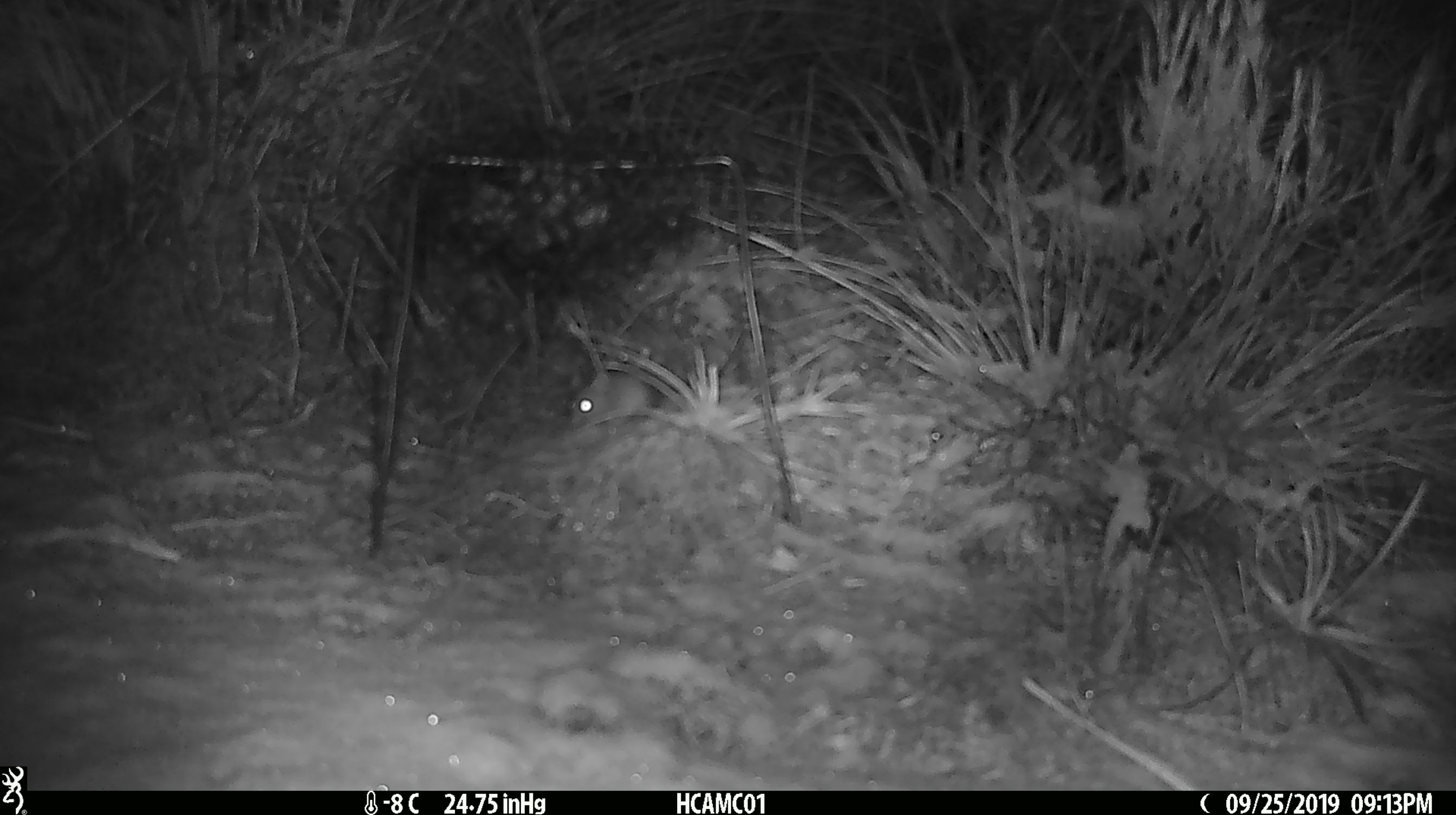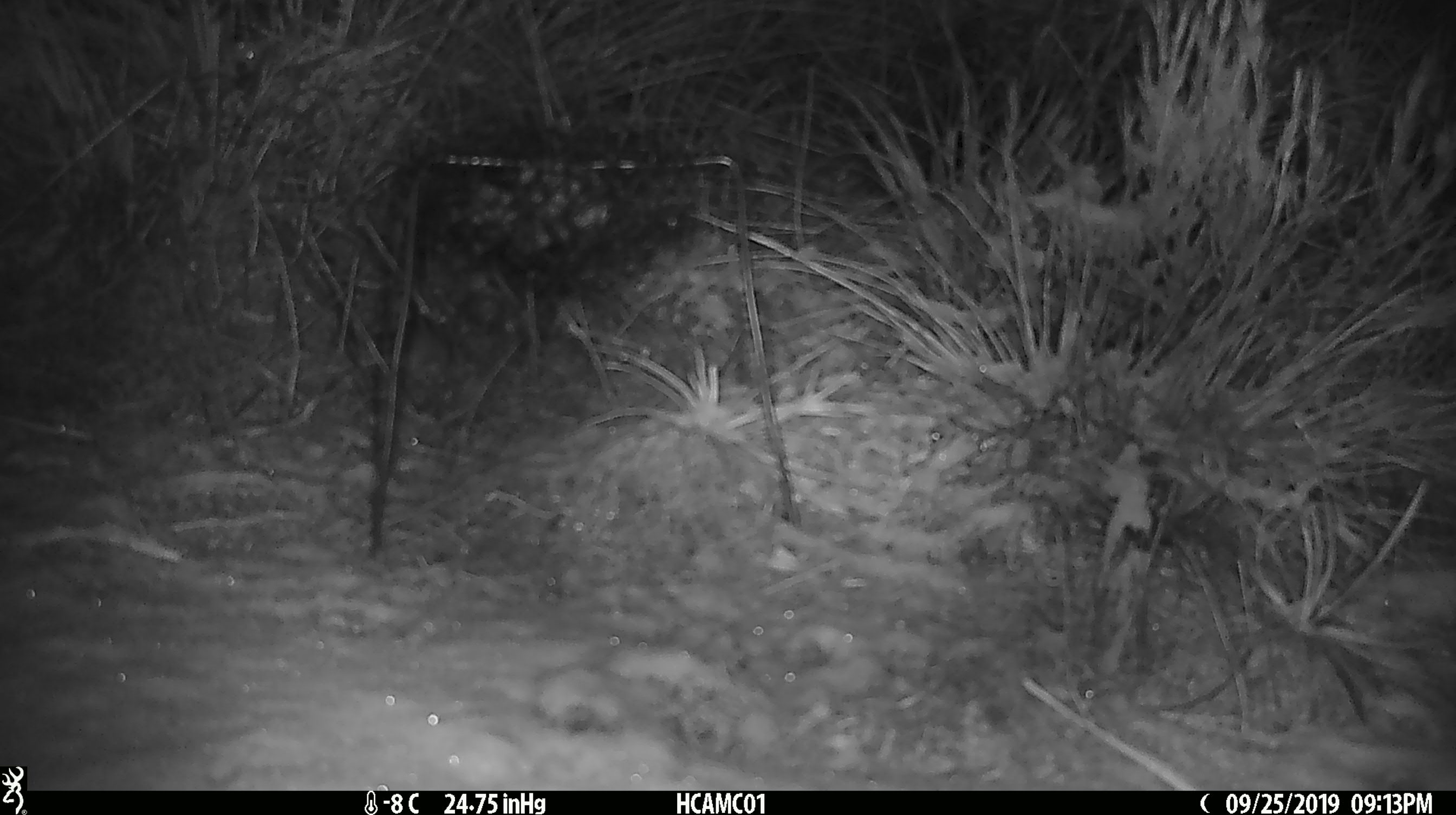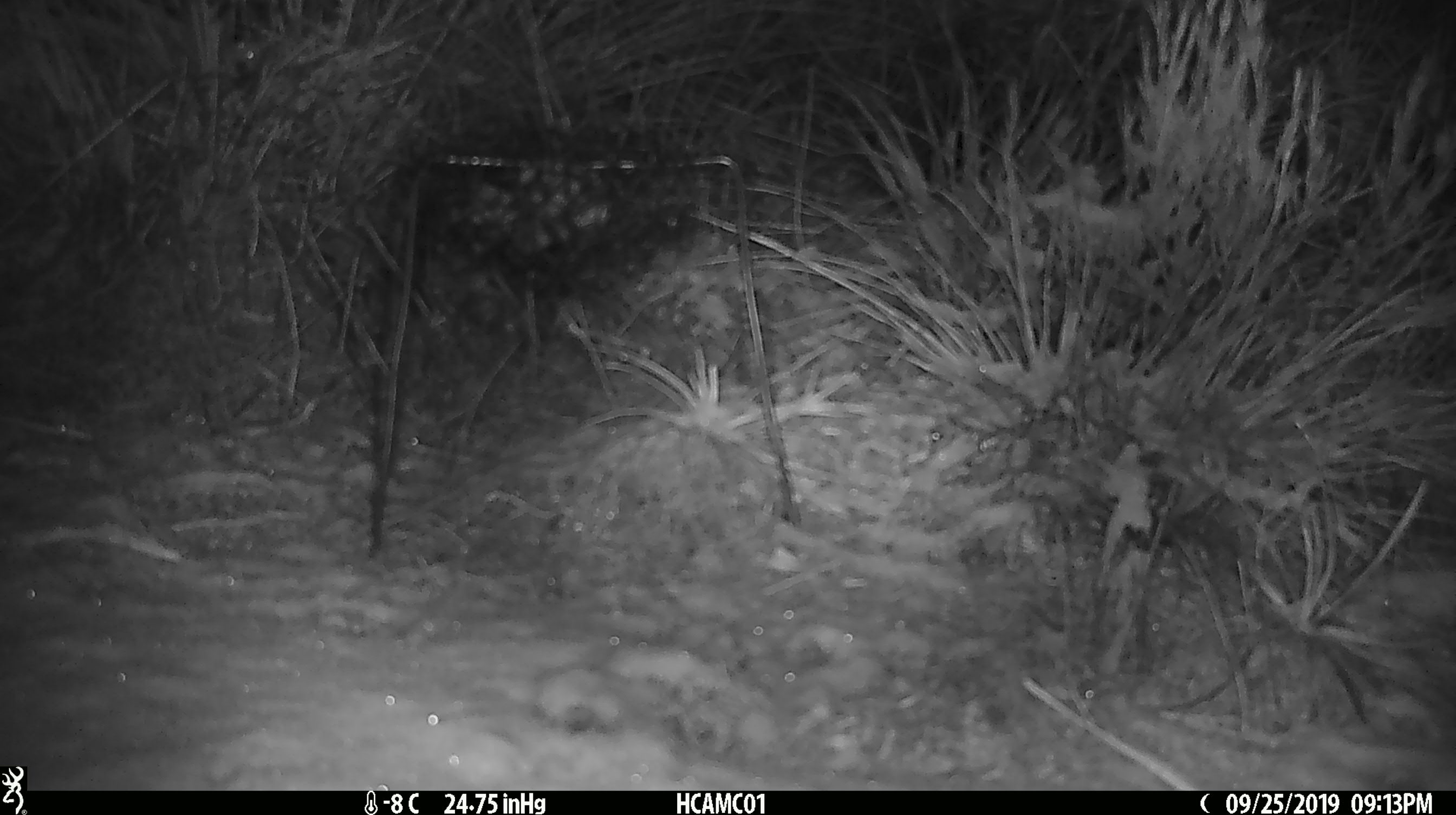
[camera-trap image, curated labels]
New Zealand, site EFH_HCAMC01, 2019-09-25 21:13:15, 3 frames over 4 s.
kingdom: Animalia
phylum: Chordata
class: Mammalia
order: Rodentia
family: Muridae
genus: Mus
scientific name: Mus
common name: mouse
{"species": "mouse (Mus)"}